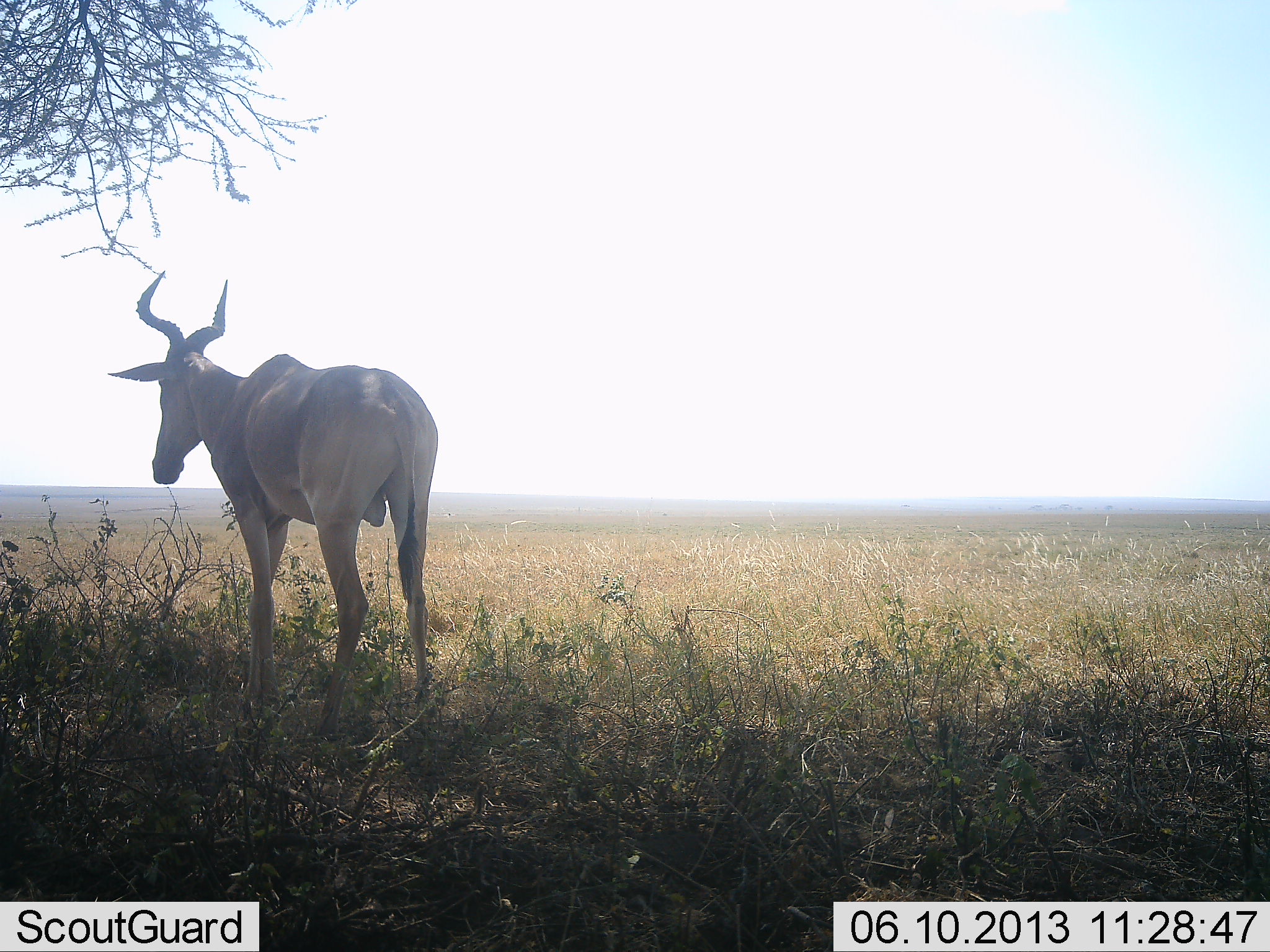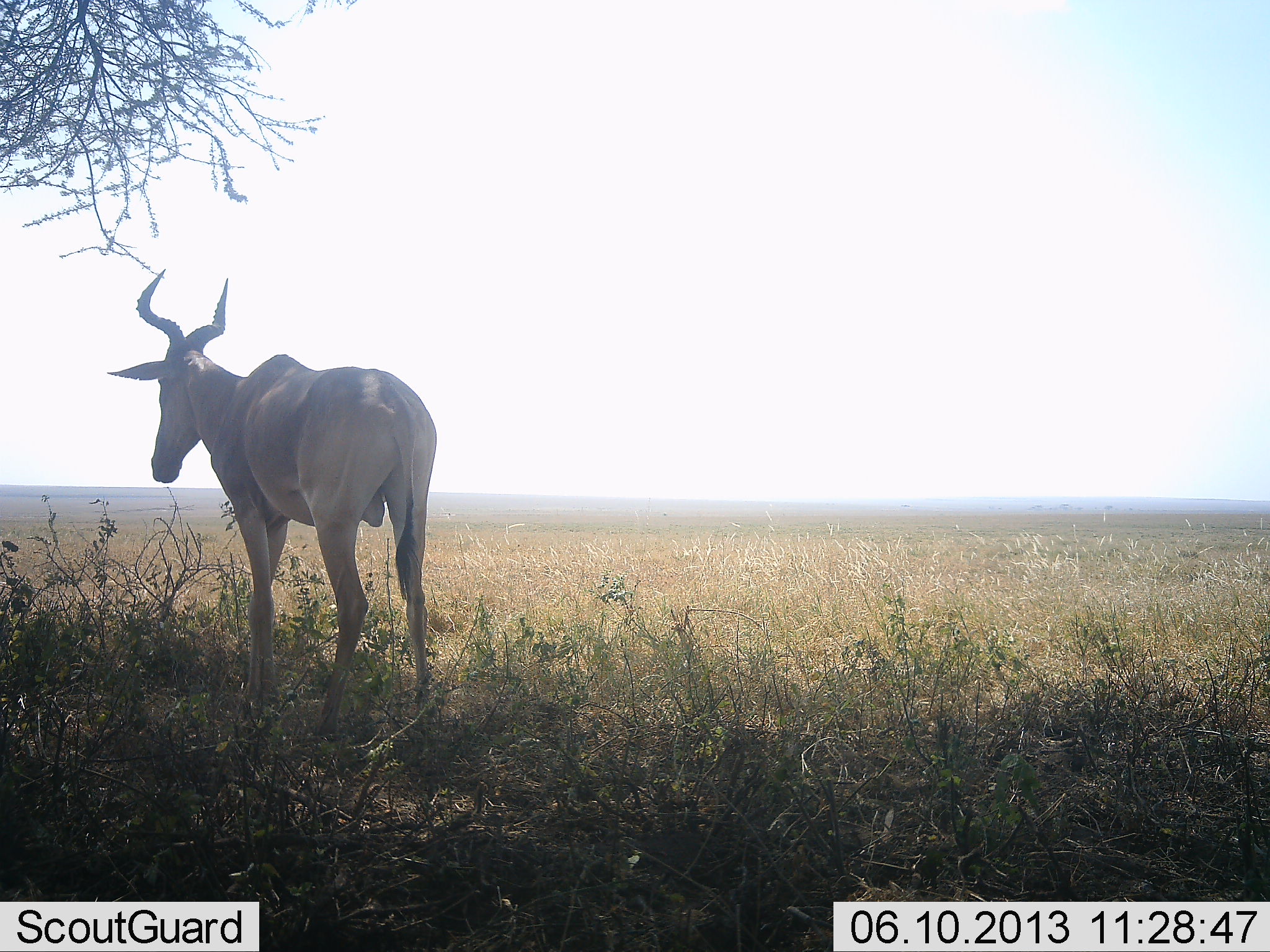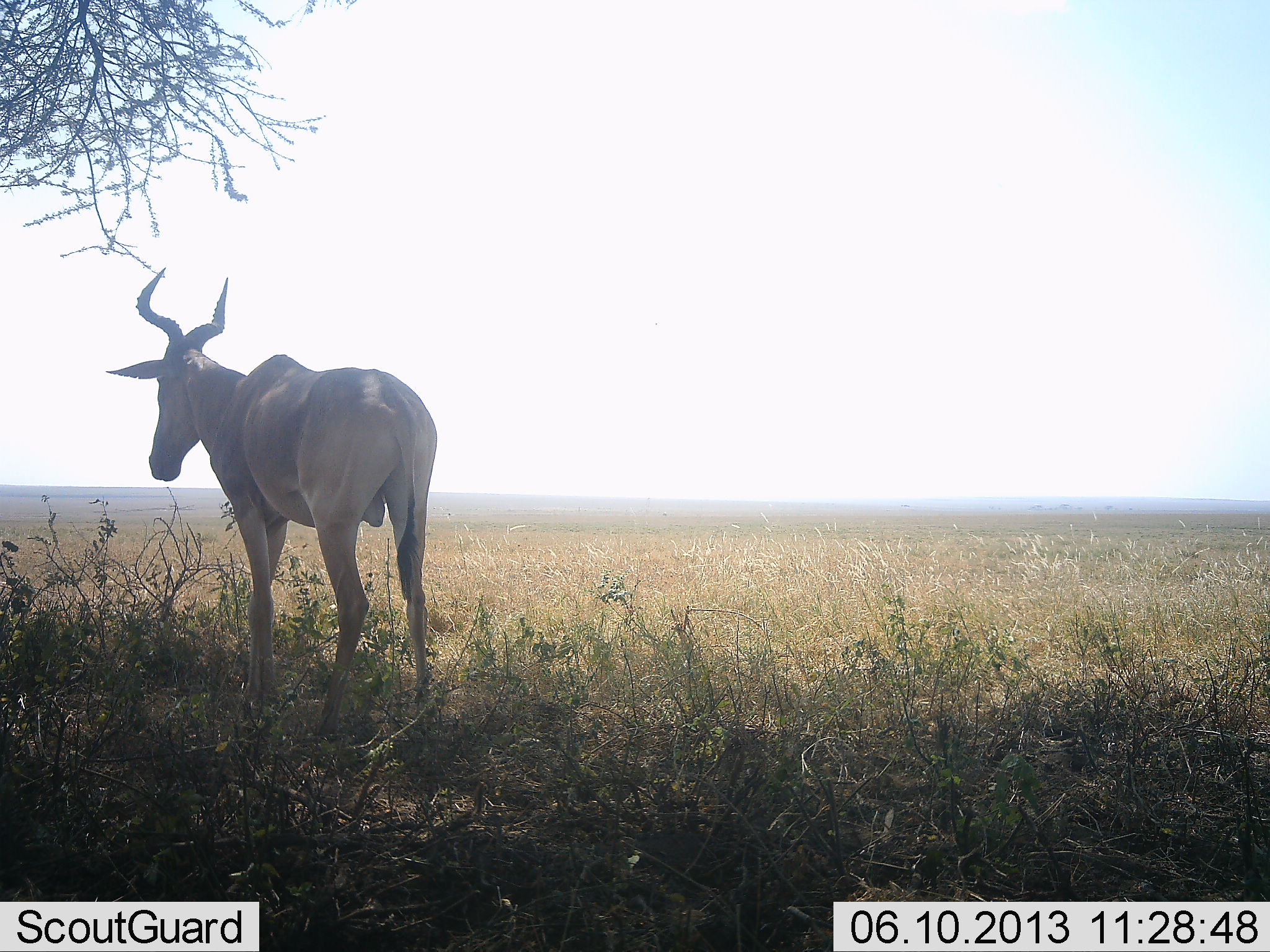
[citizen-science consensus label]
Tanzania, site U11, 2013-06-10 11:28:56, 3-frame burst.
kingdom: Animalia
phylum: Chordata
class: Mammalia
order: Artiodactyla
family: Bovidae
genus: Alcelaphus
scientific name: Alcelaphus buselaphus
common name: hartebeest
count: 1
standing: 100%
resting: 6%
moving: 0%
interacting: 0%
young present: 0%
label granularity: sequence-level